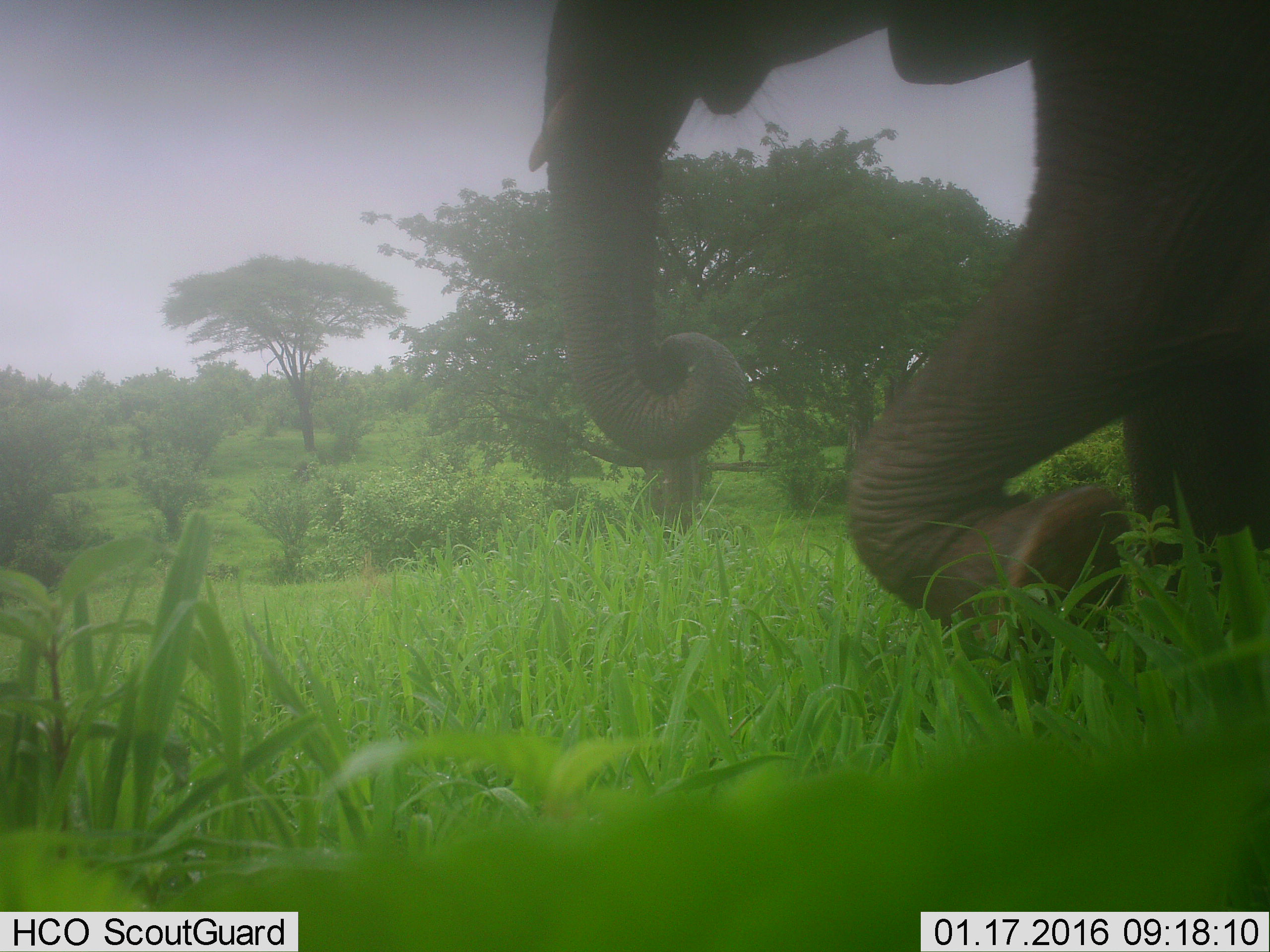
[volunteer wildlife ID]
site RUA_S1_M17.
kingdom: Animalia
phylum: Chordata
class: Mammalia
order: Proboscidea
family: Elephantidae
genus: Loxodonta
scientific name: Loxodonta africana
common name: african bush elephant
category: elephant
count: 1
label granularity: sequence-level